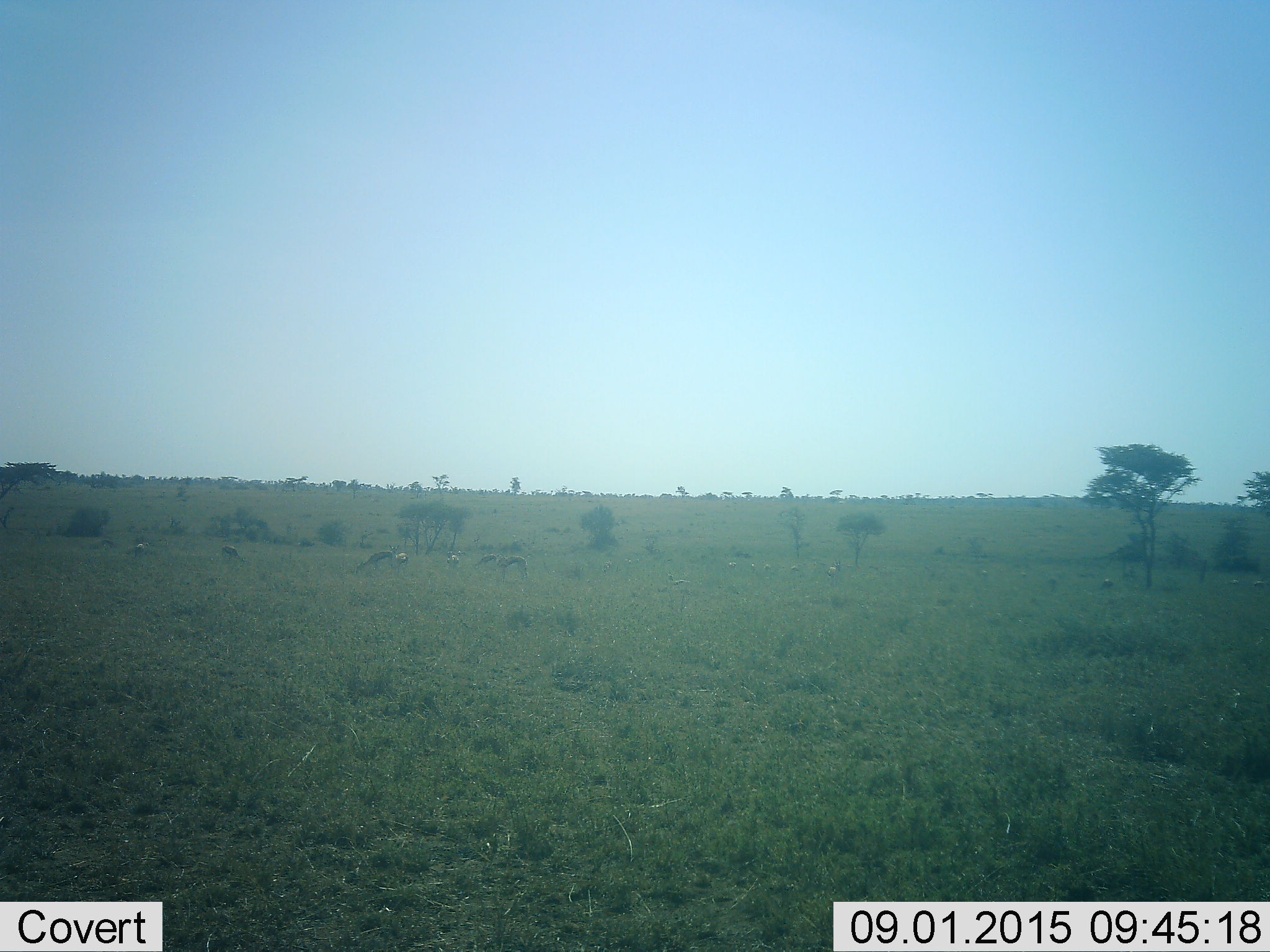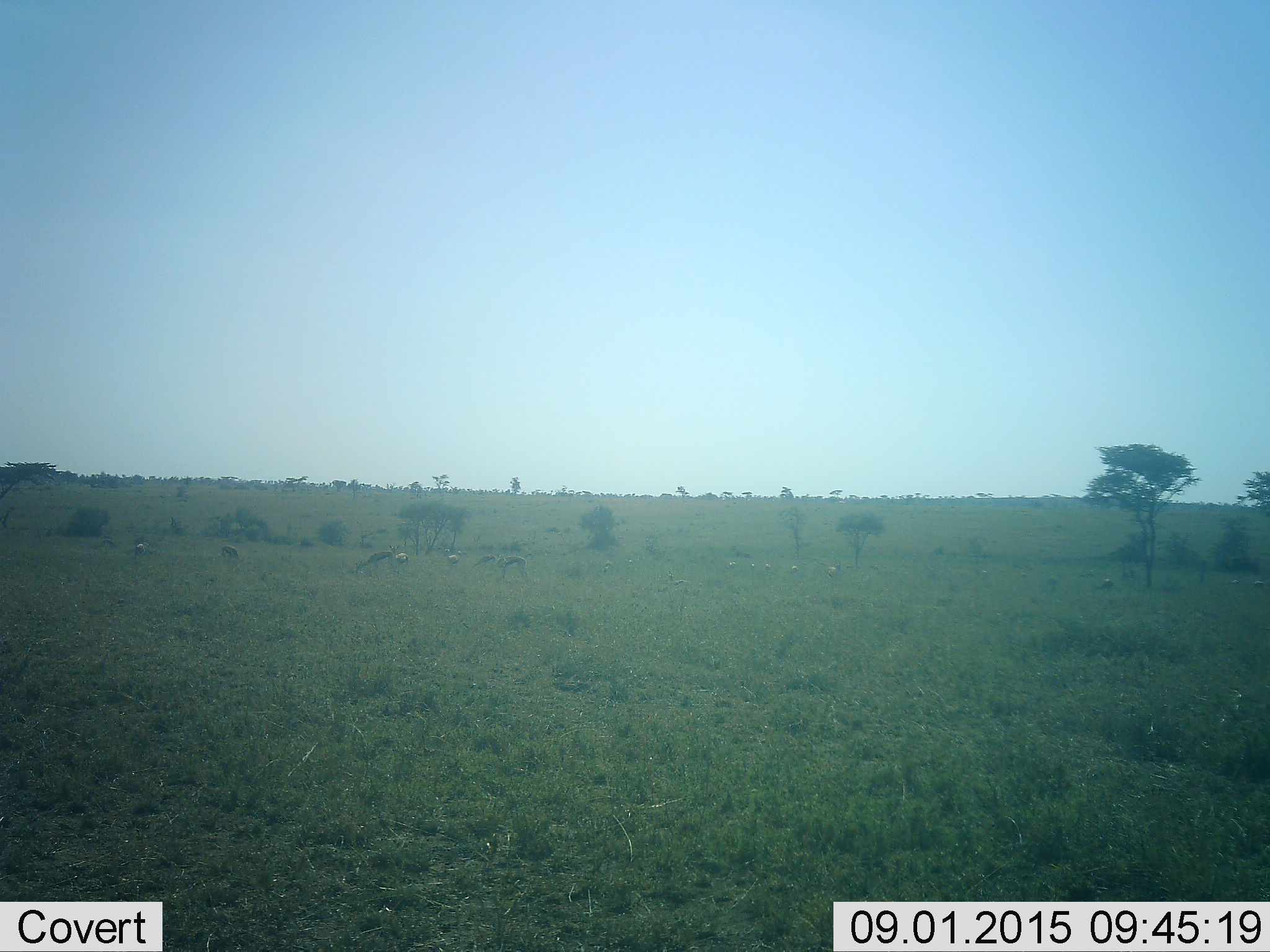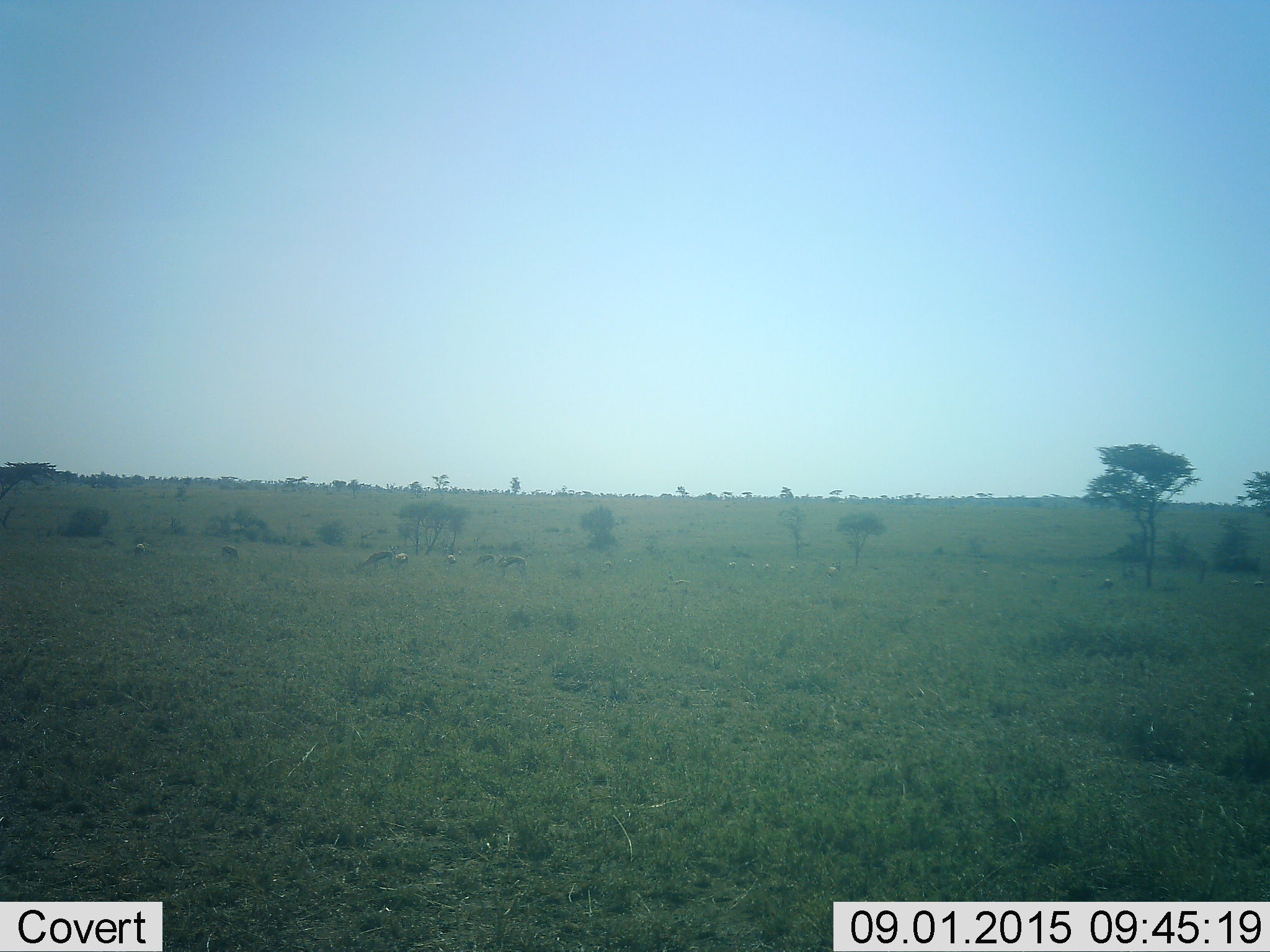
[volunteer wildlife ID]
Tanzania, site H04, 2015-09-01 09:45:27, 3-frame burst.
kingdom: Animalia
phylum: Chordata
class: Mammalia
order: Artiodactyla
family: Bovidae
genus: Eudorcas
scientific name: Eudorcas thomsonii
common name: thomson's gazelle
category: gazellethomsons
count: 11-50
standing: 100%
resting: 25%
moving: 0%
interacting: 0%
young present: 25%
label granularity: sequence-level